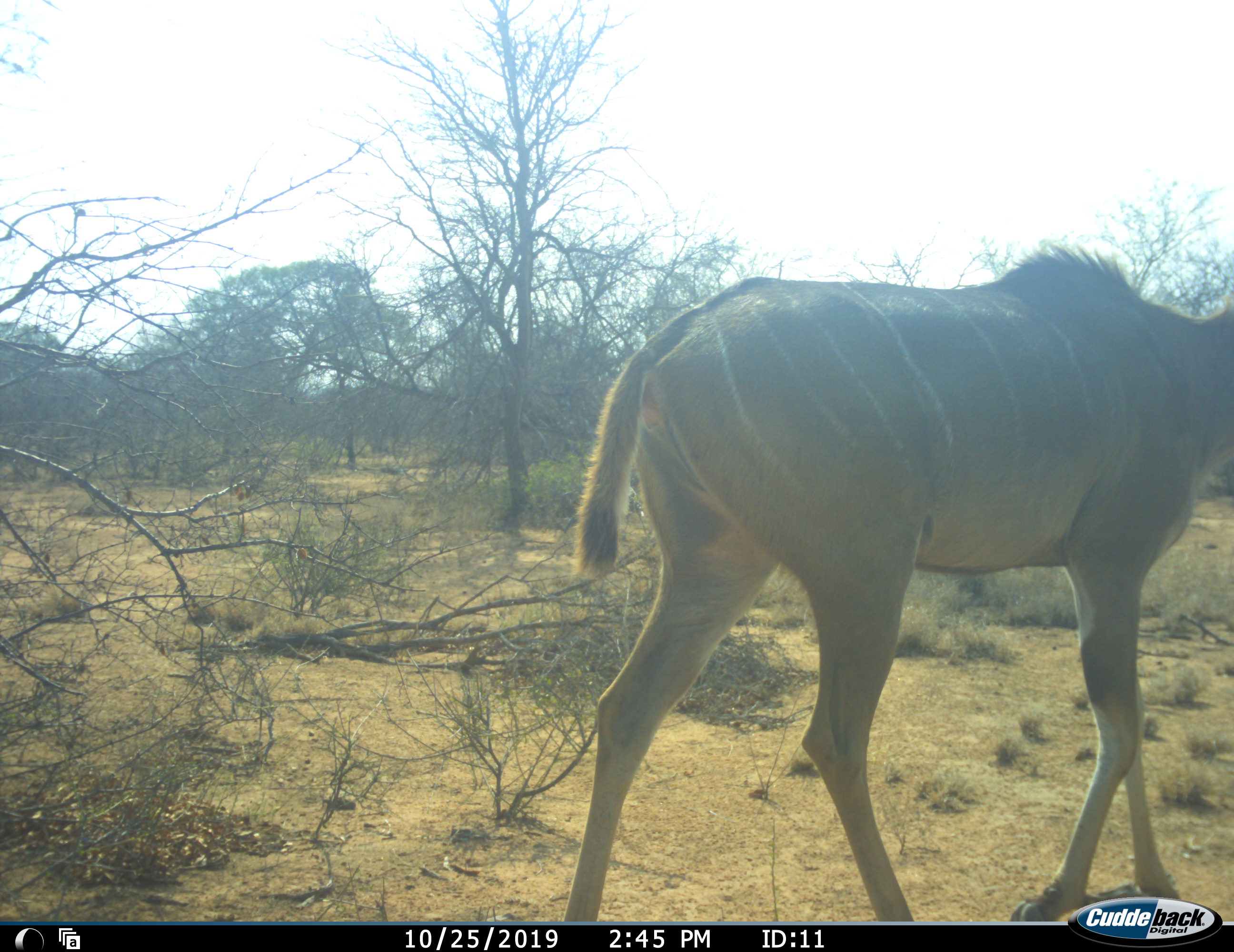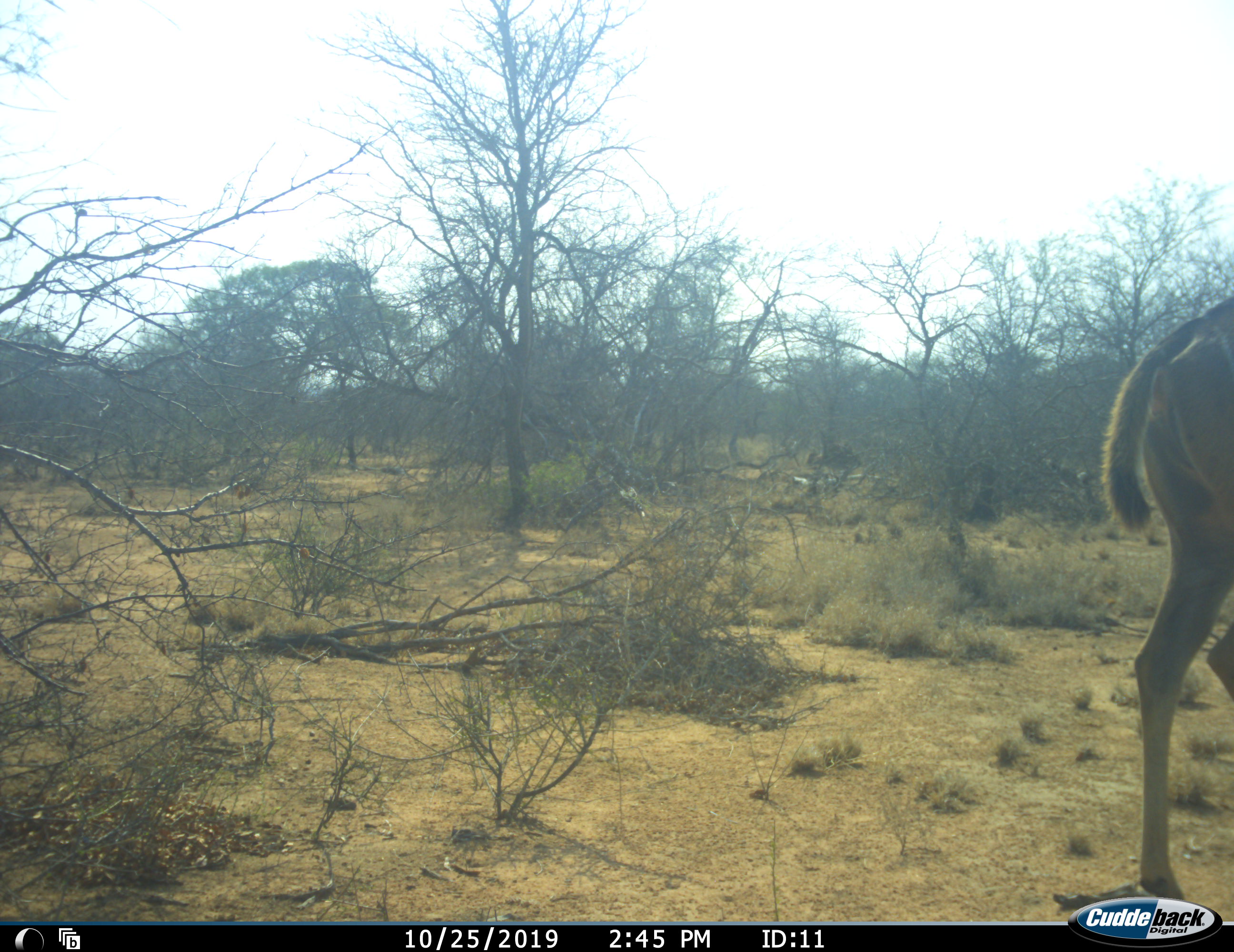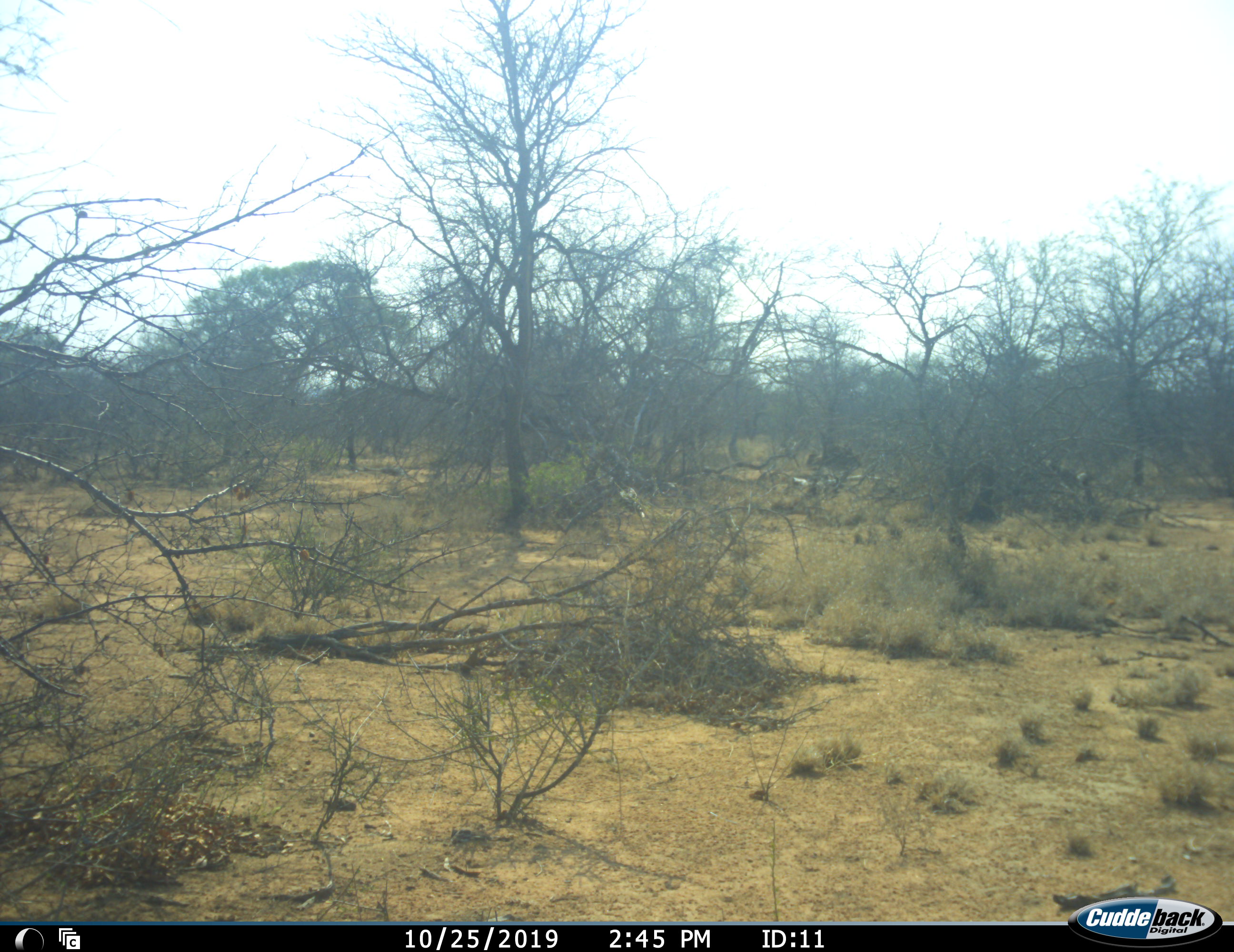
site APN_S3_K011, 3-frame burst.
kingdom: Animalia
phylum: Chordata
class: Mammalia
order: Artiodactyla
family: Bovidae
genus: Tragelaphus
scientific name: Tragelaphus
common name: kudu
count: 1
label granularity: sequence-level